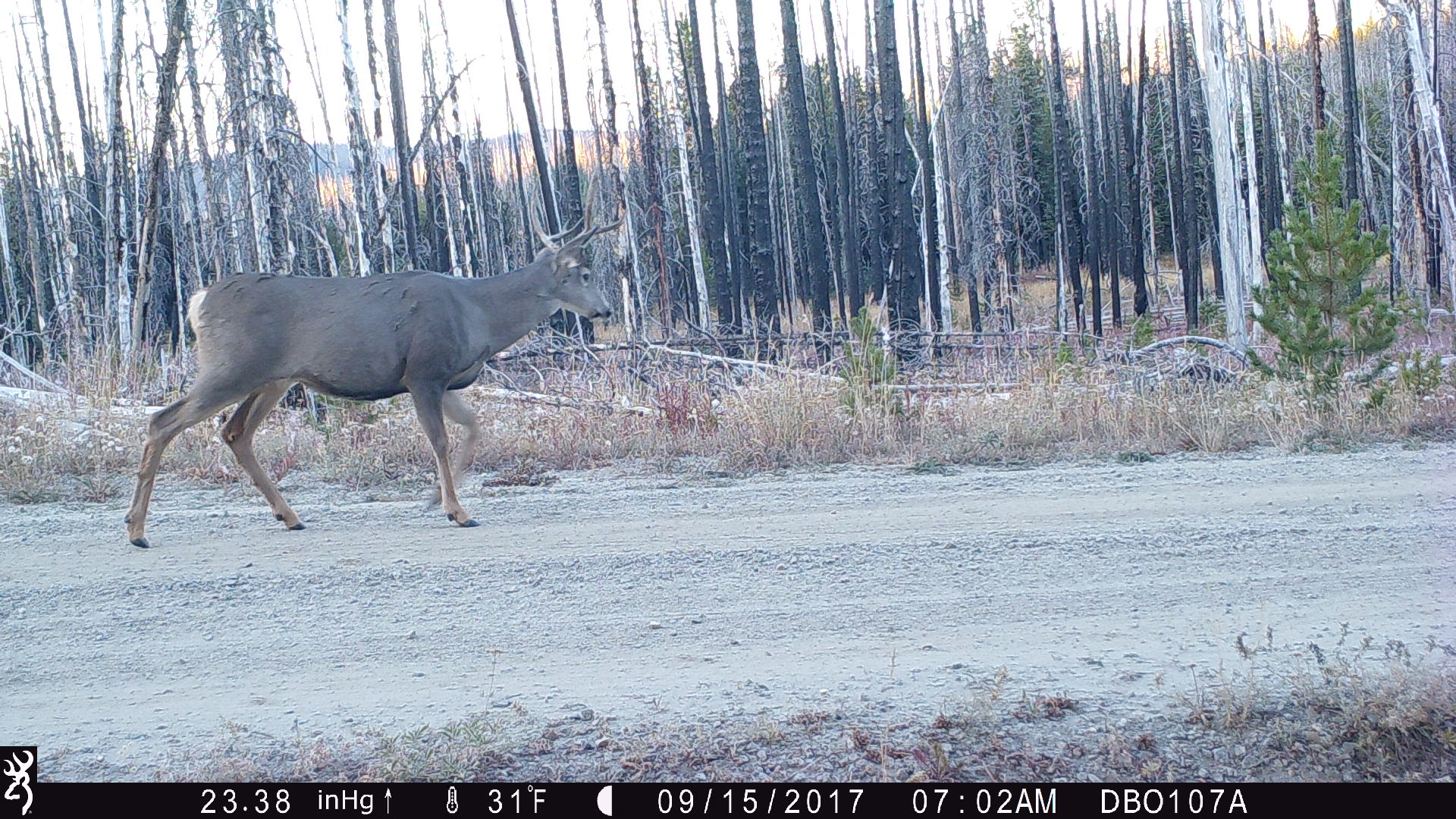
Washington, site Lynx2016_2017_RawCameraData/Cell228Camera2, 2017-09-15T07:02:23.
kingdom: Animalia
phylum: Chordata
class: Mammalia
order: Artiodactyla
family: Cervidae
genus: Odocoileus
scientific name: Odocoileus hemionus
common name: mule deer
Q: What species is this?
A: Odocoileus hemionus (mule deer).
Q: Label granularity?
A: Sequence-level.